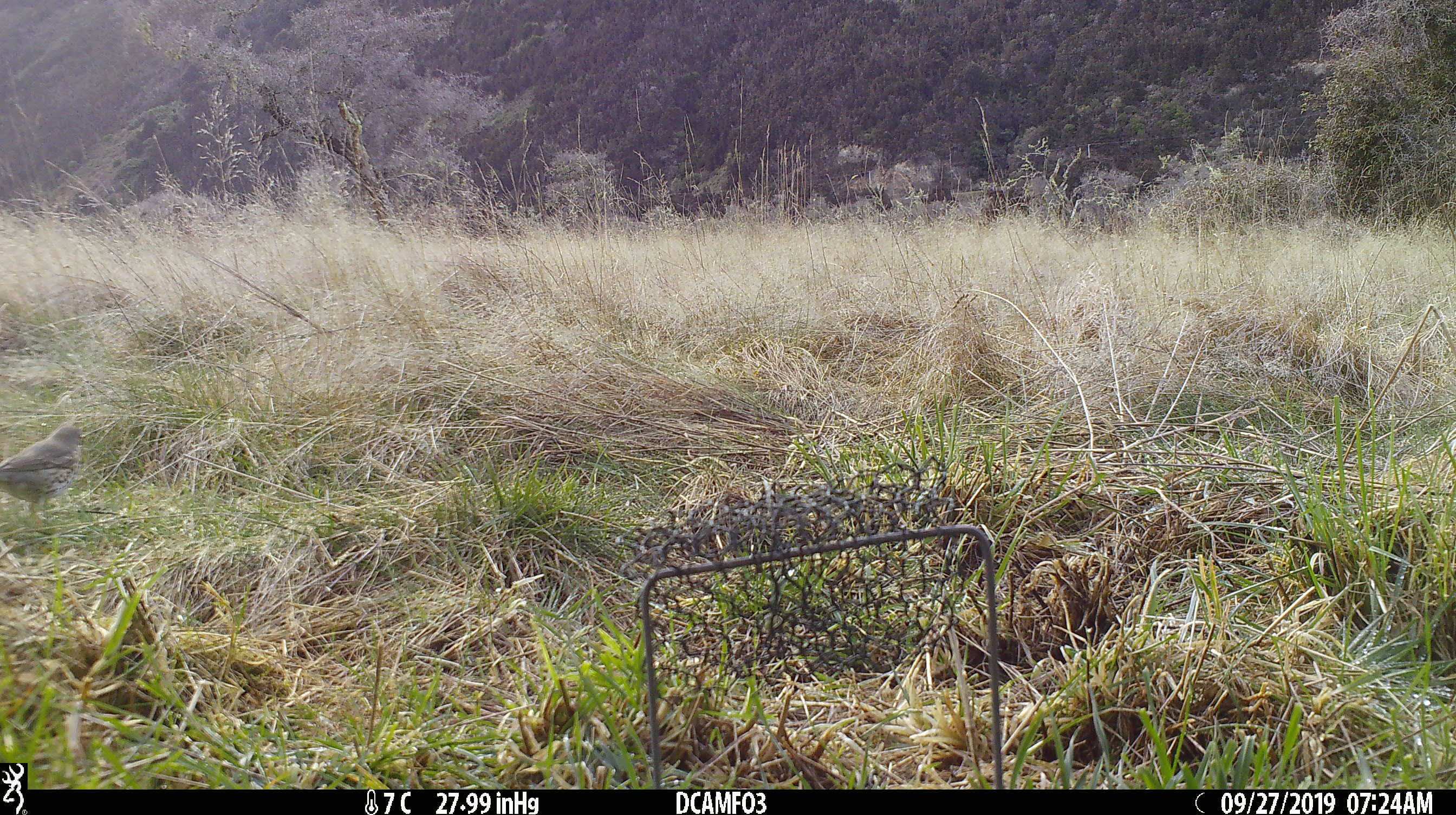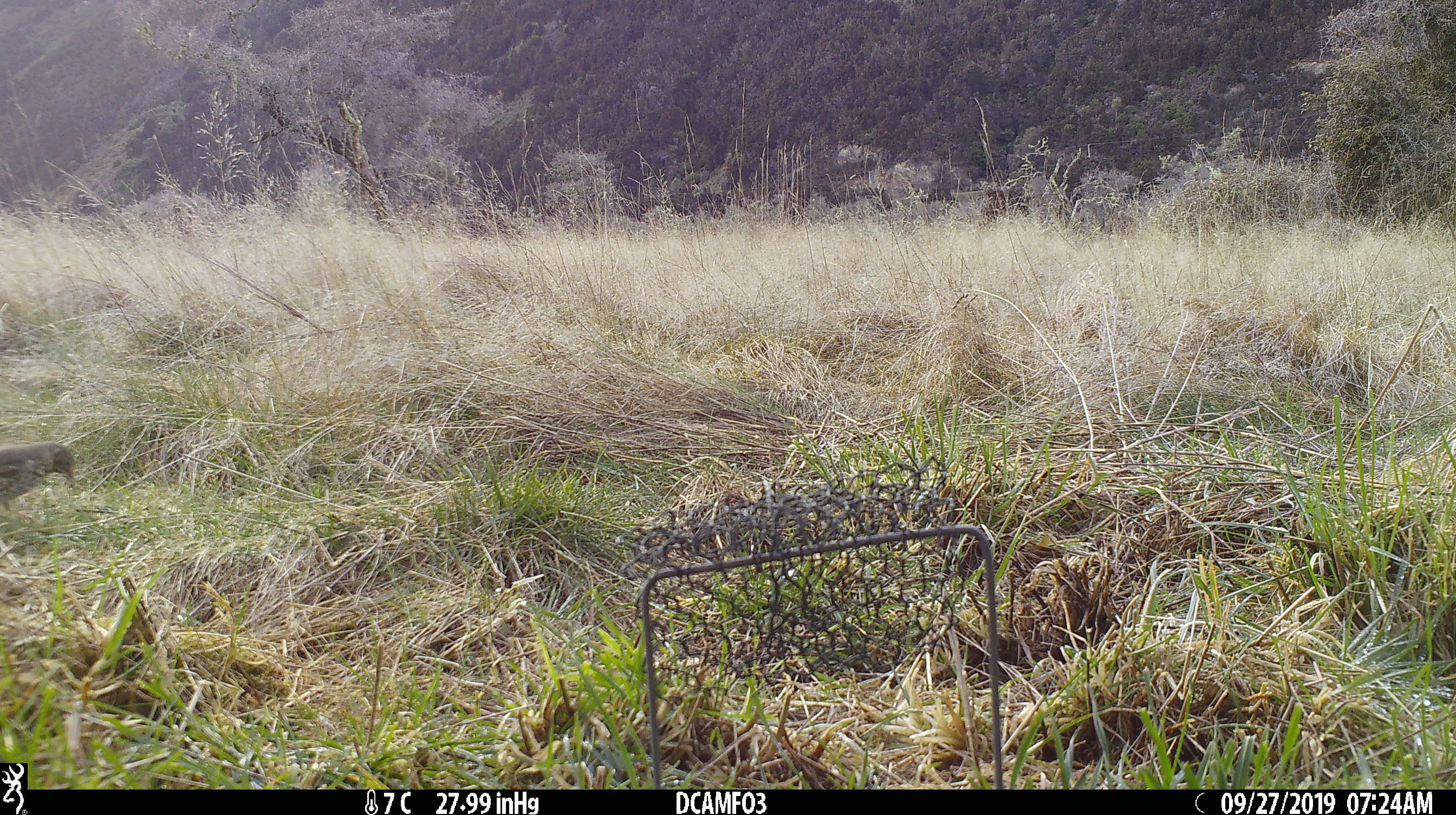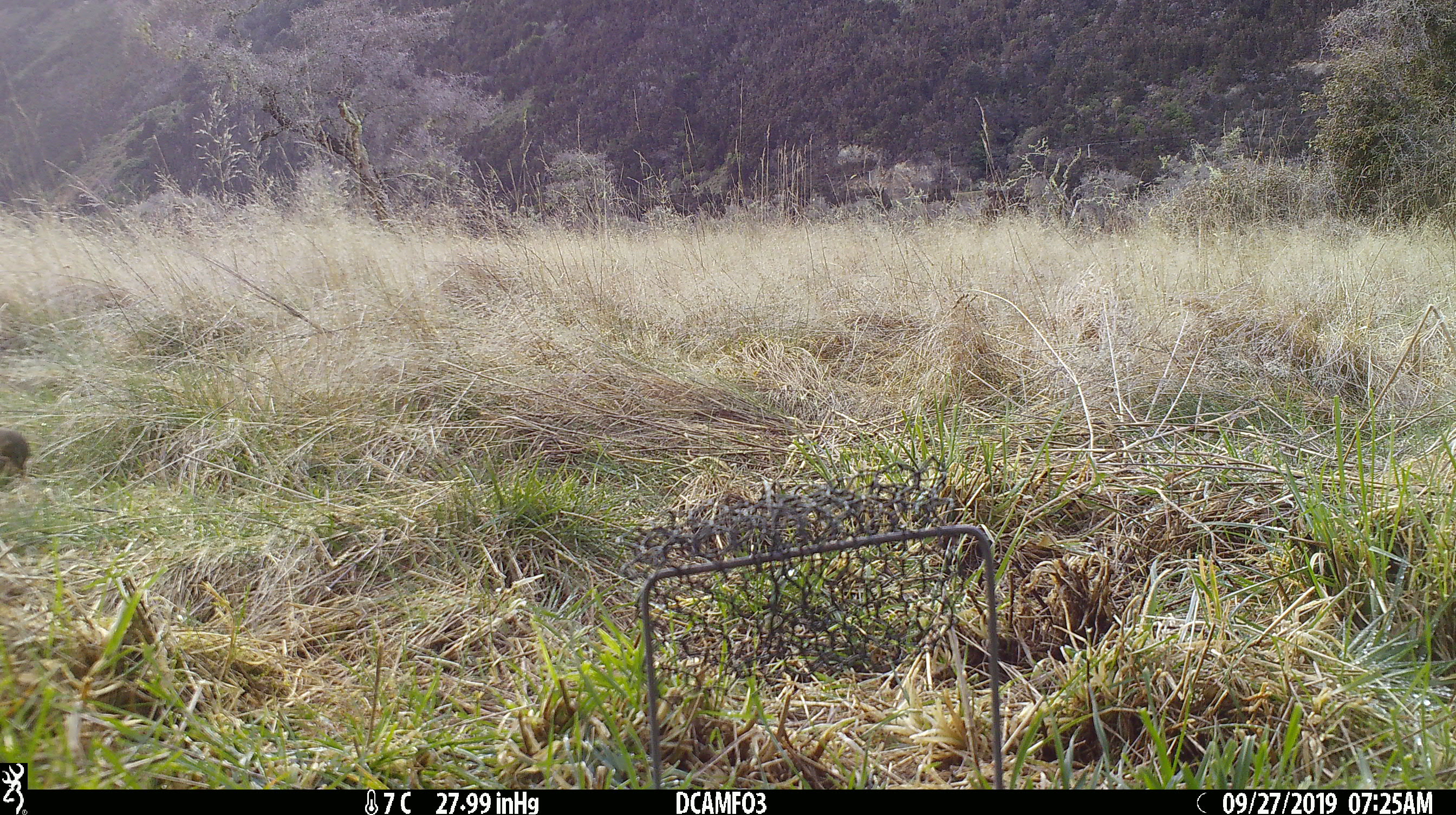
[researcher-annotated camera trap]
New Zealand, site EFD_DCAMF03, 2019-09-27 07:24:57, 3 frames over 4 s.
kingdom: Animalia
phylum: Chordata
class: Aves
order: Passeriformes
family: Turdidae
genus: Turdus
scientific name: Turdus philomelos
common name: song thrush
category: thrush